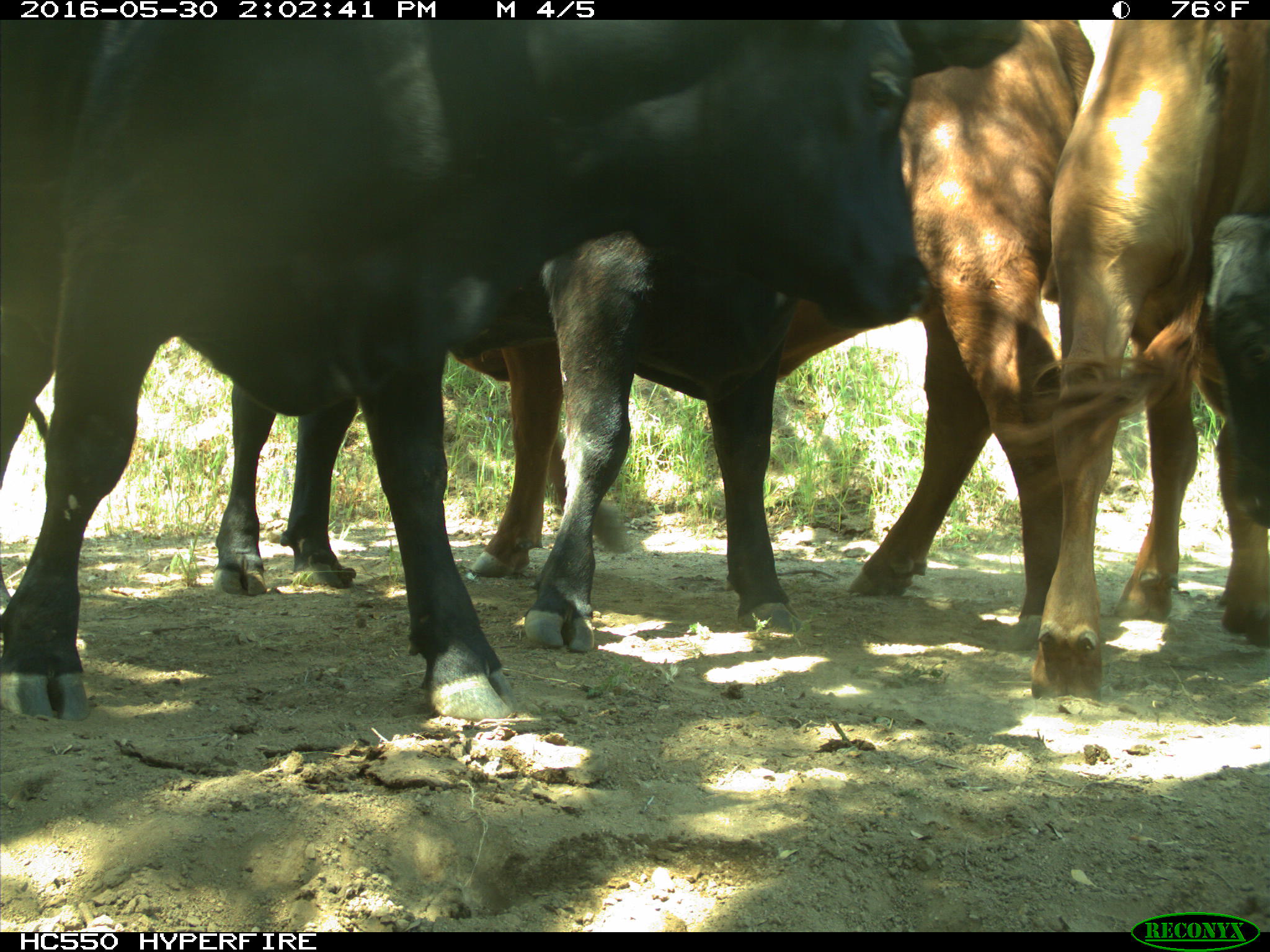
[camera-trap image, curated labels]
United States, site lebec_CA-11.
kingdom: Animalia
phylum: Chordata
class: Mammalia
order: Artiodactyla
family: Bovidae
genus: Bos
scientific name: Bos taurus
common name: domestic cow